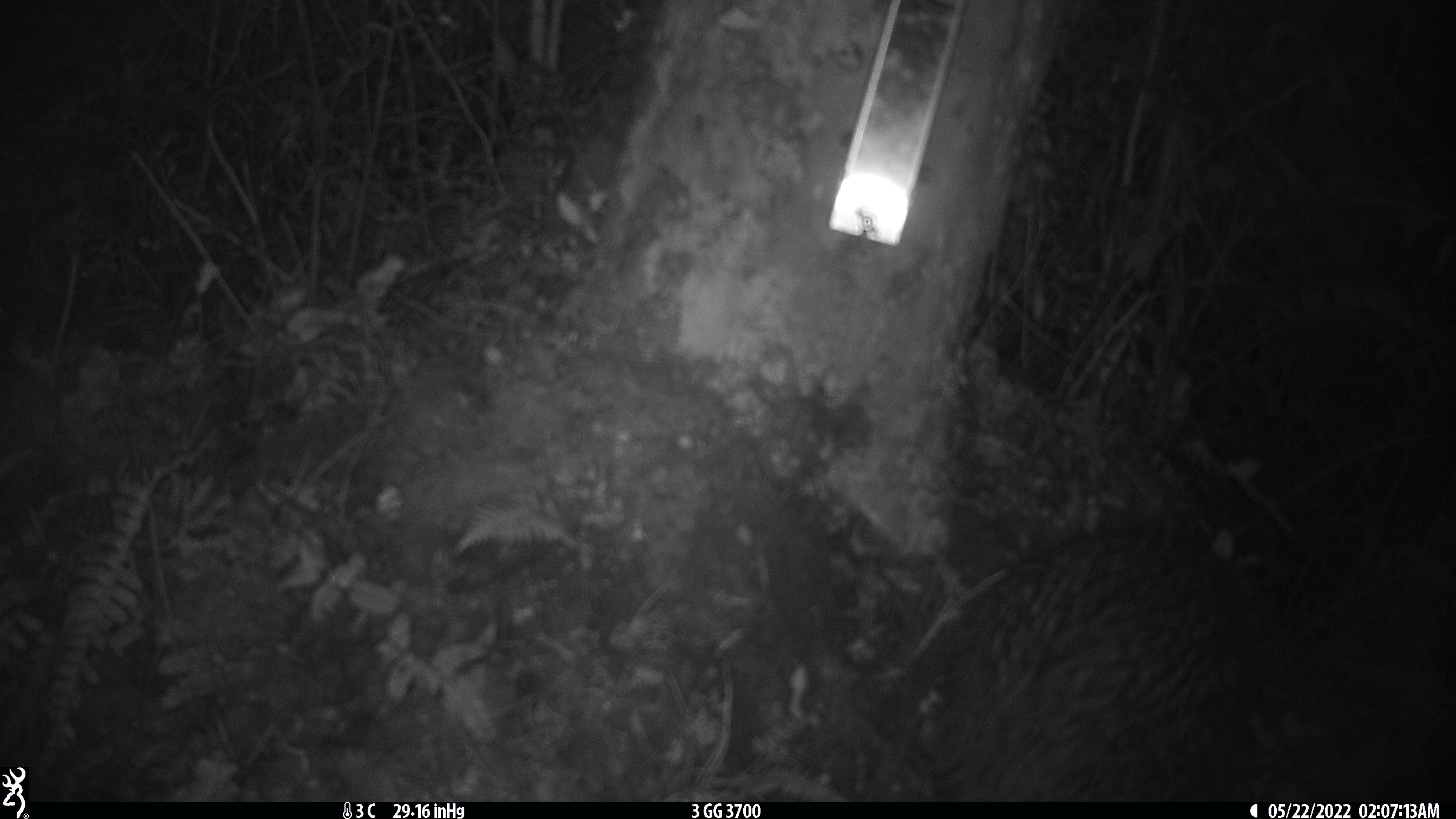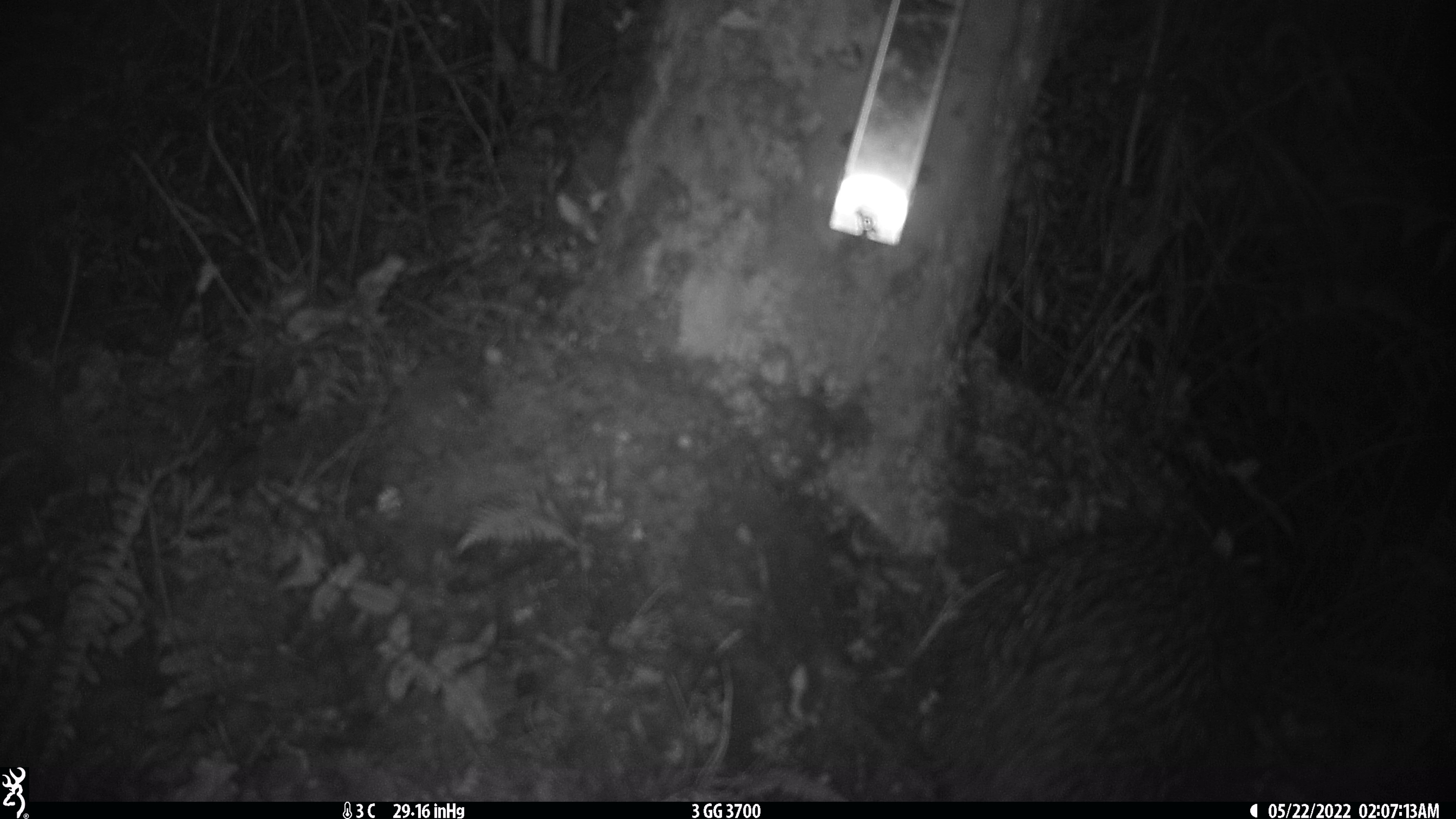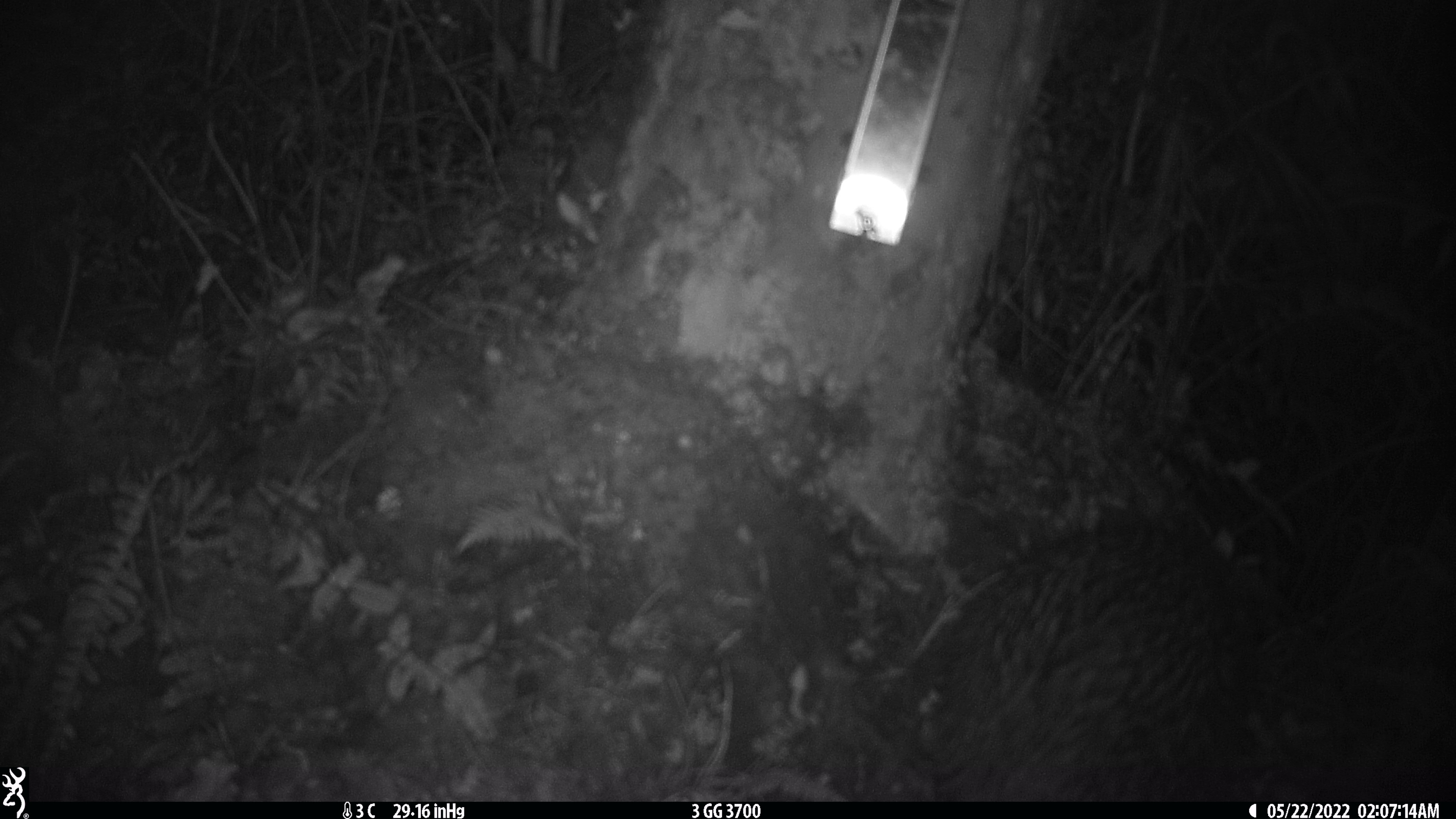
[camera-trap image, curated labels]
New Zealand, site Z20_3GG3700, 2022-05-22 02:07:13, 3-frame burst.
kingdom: Animalia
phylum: Chordata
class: Aves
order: Apterygiformes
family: Apterygidae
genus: Apteryx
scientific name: Apteryx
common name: kiwi